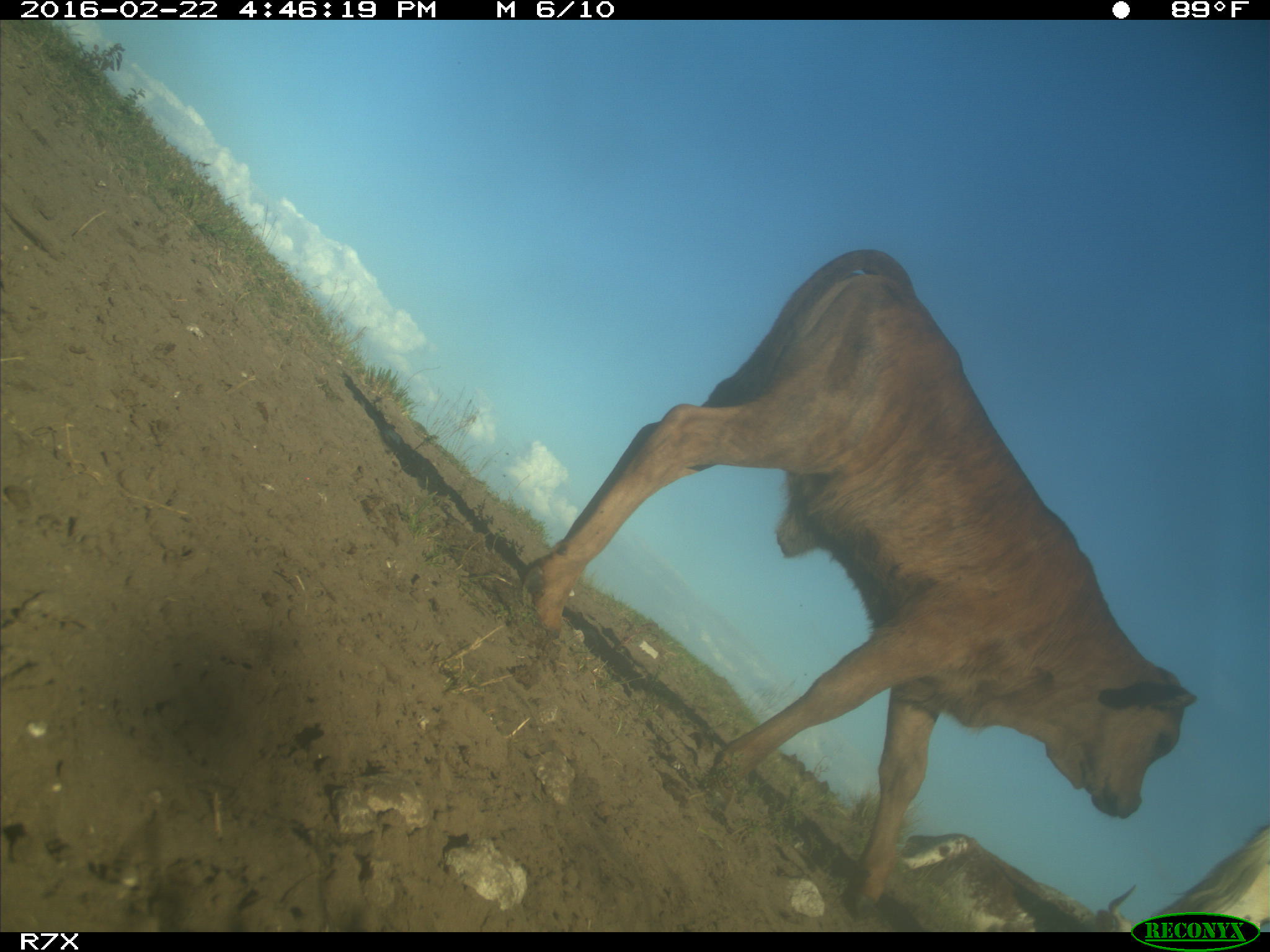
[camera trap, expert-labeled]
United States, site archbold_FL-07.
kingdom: Animalia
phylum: Chordata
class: Mammalia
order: Artiodactyla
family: Bovidae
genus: Bos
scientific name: Bos taurus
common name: domestic cow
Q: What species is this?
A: Bos taurus (domestic cow).